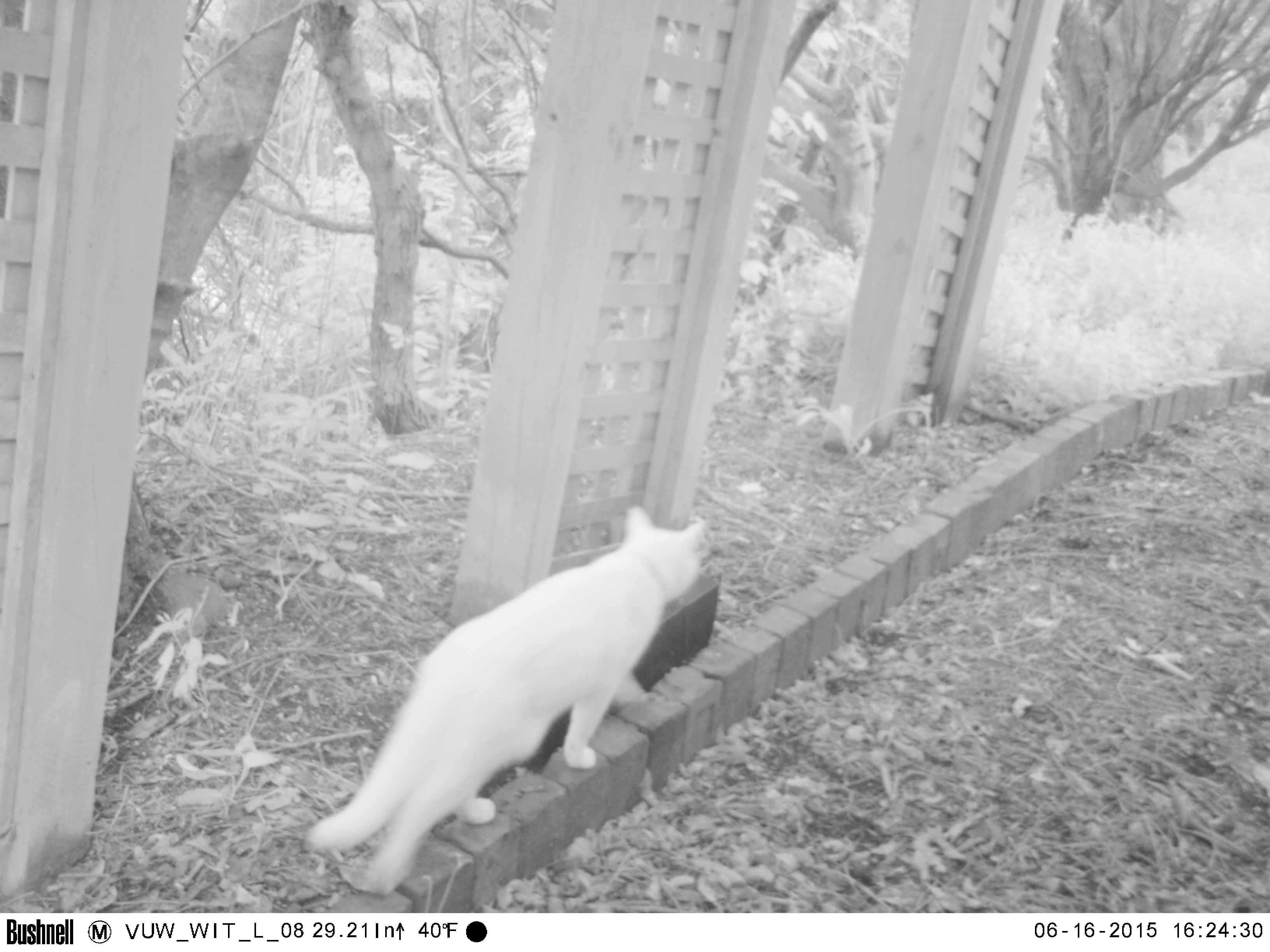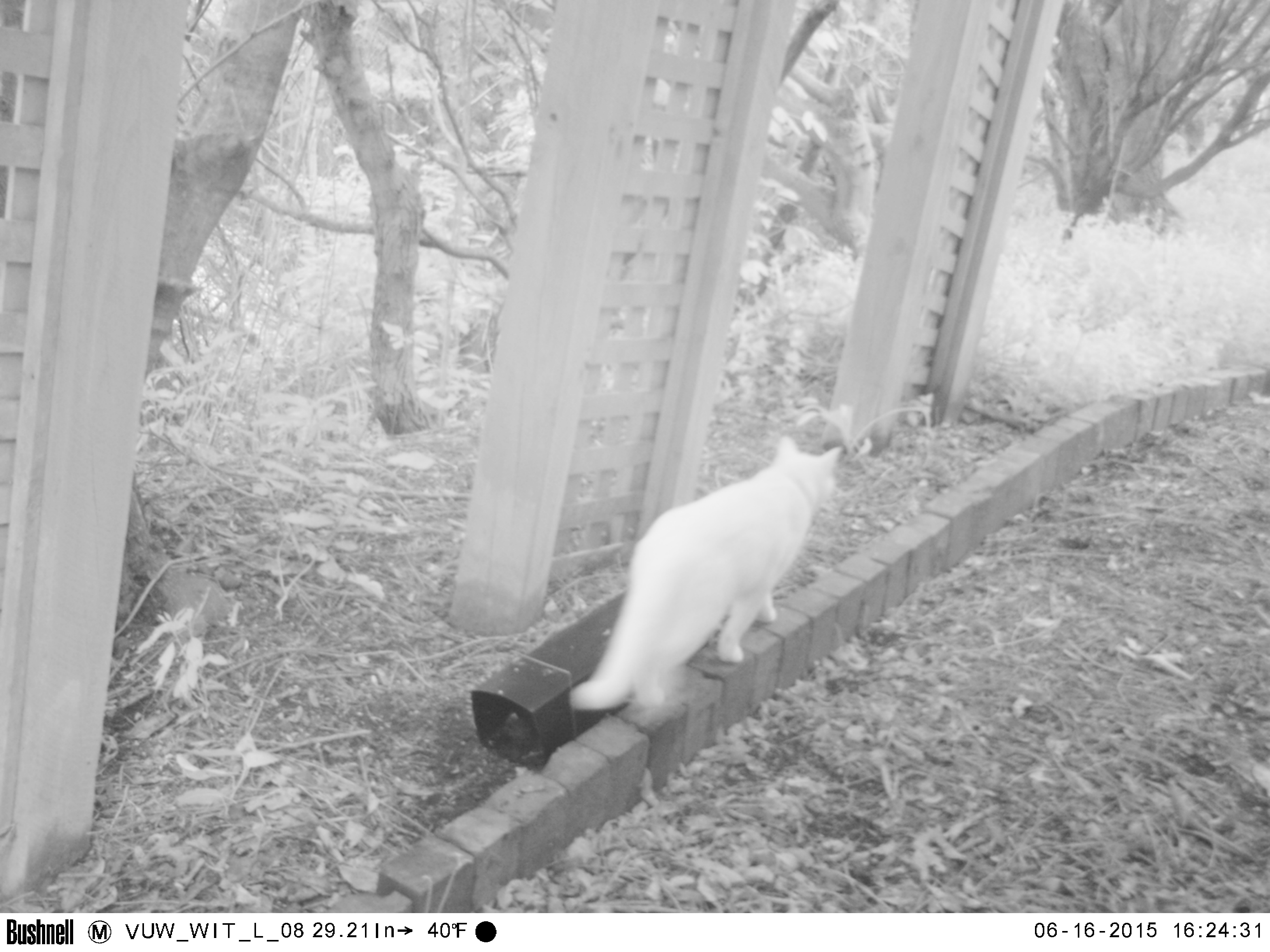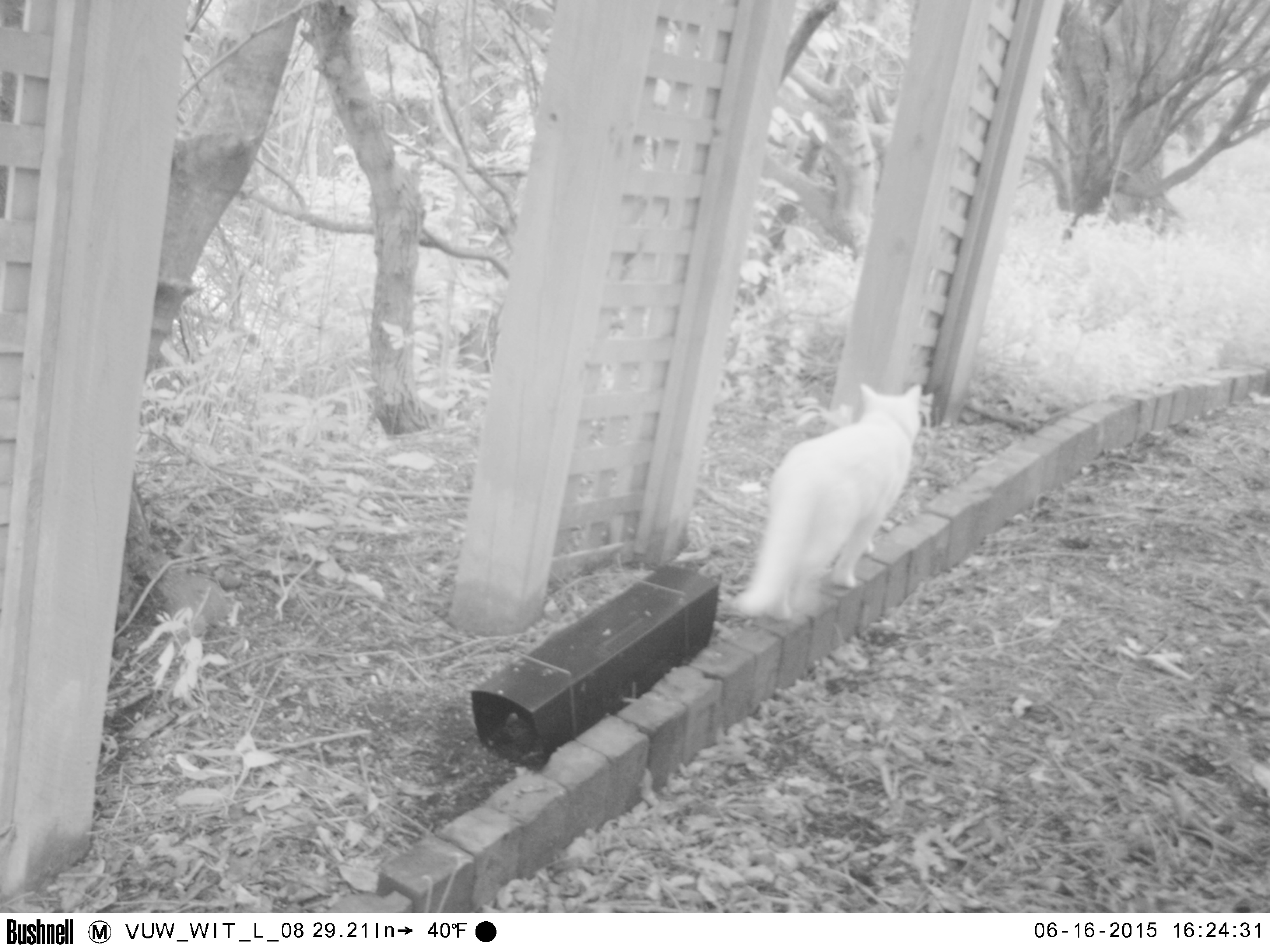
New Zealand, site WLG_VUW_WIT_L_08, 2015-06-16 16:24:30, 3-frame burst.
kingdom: Animalia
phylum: Chordata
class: Mammalia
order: Carnivora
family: Felidae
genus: Felis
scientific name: Felis catus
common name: domestic cat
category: cat